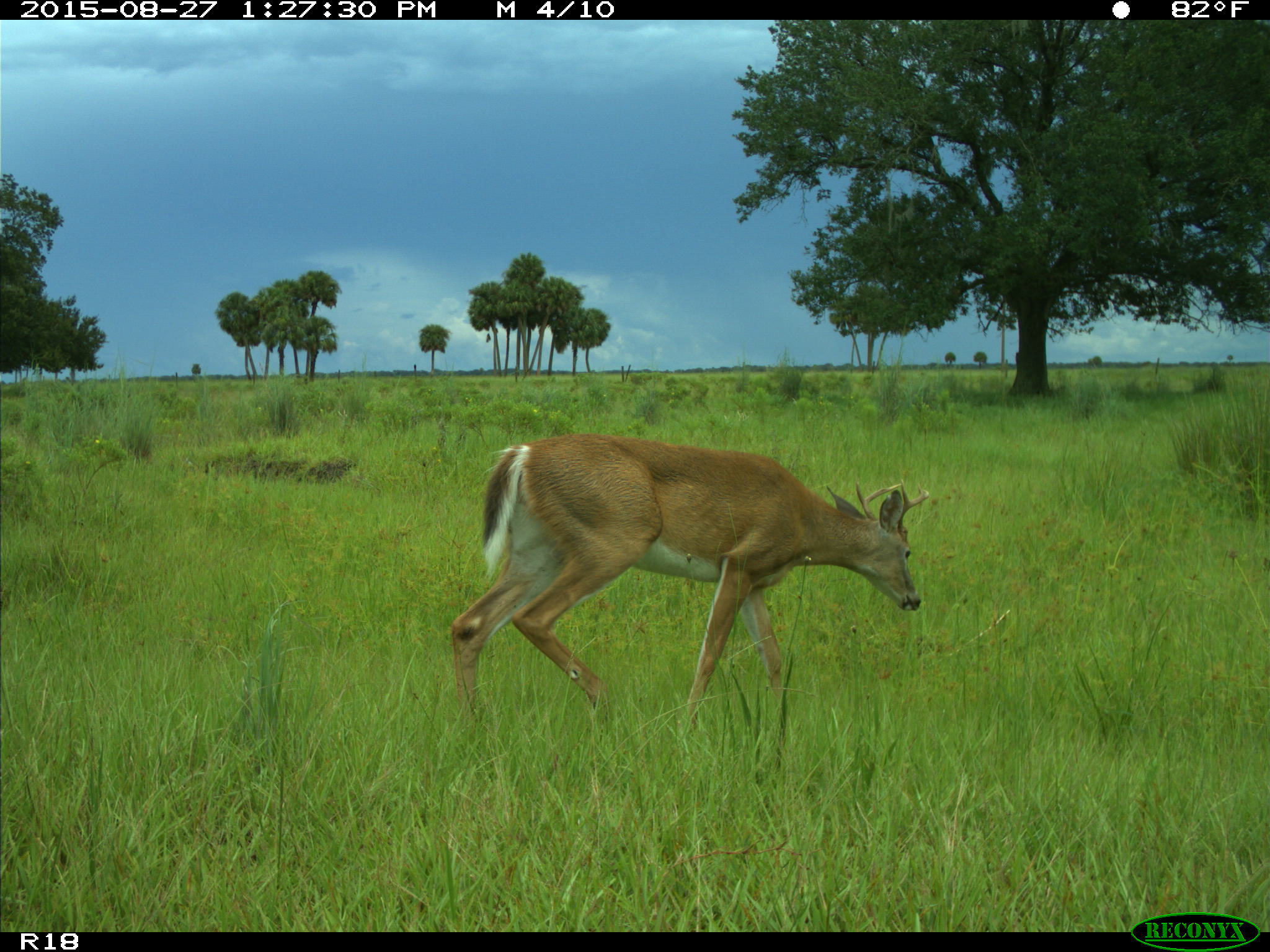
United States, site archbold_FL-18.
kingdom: Animalia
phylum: Chordata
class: Mammalia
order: Artiodactyla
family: Cervidae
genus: Odocoileus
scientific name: Odocoileus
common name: deer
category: unidentified deer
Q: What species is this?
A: Unidentified deer (deer) (Odocoileus).